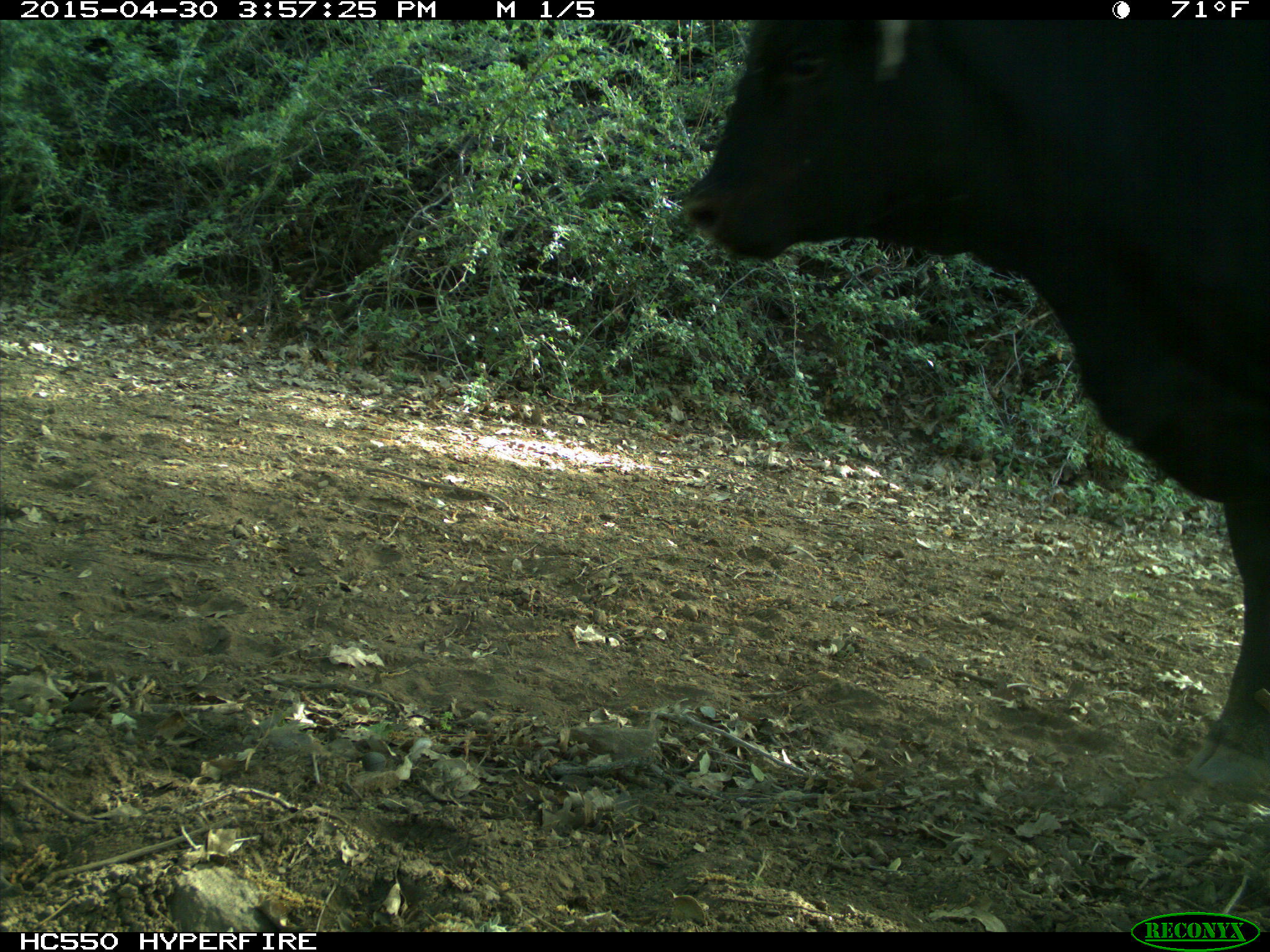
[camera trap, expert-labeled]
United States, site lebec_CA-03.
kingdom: Animalia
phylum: Chordata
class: Mammalia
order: Artiodactyla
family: Bovidae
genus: Bos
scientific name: Bos taurus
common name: domestic cow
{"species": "Bos taurus (domestic cow)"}